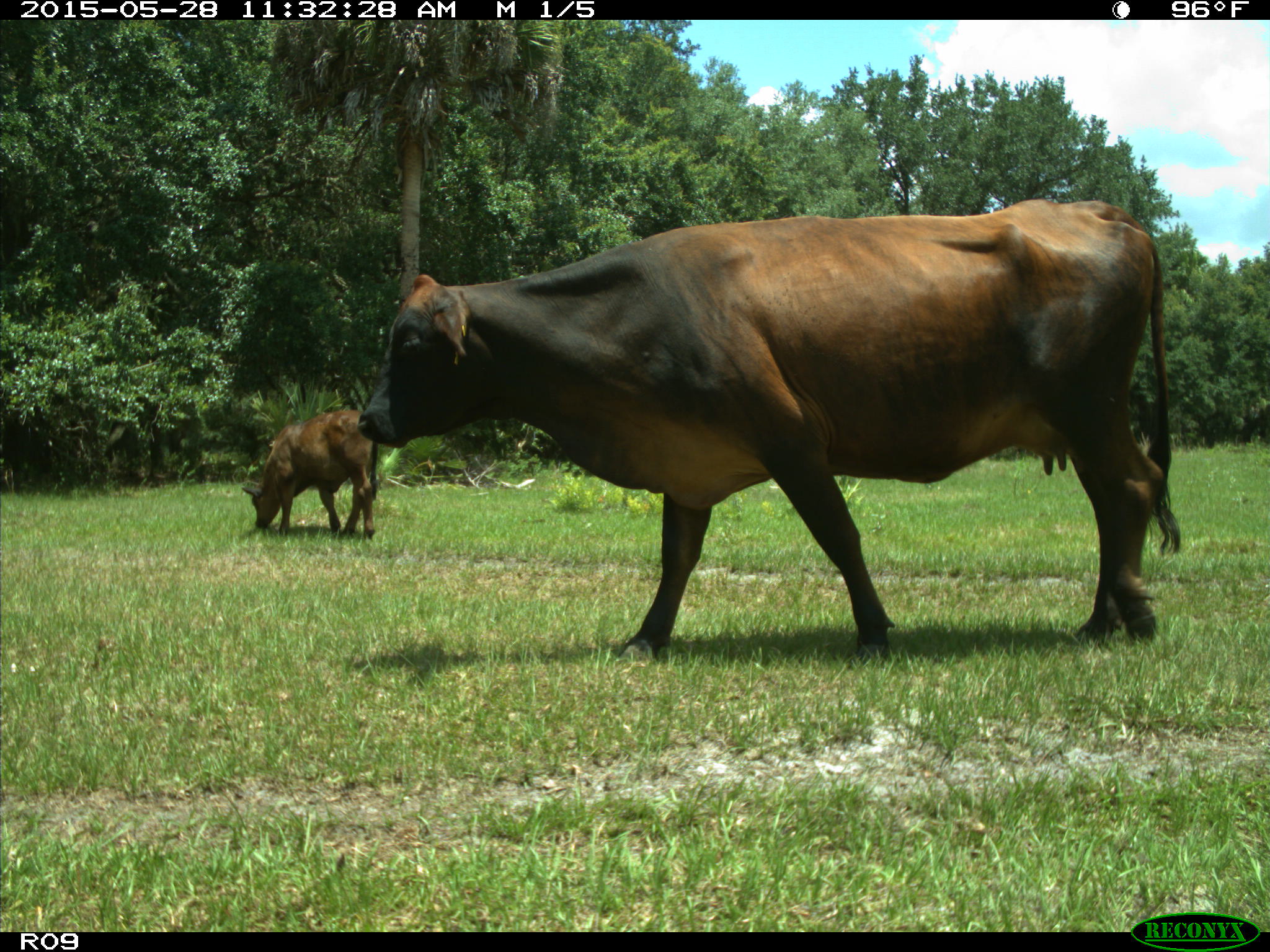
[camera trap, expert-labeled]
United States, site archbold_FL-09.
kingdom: Animalia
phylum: Chordata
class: Mammalia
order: Artiodactyla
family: Bovidae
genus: Bos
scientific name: Bos taurus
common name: domestic cow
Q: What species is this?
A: Bos taurus (domestic cow).